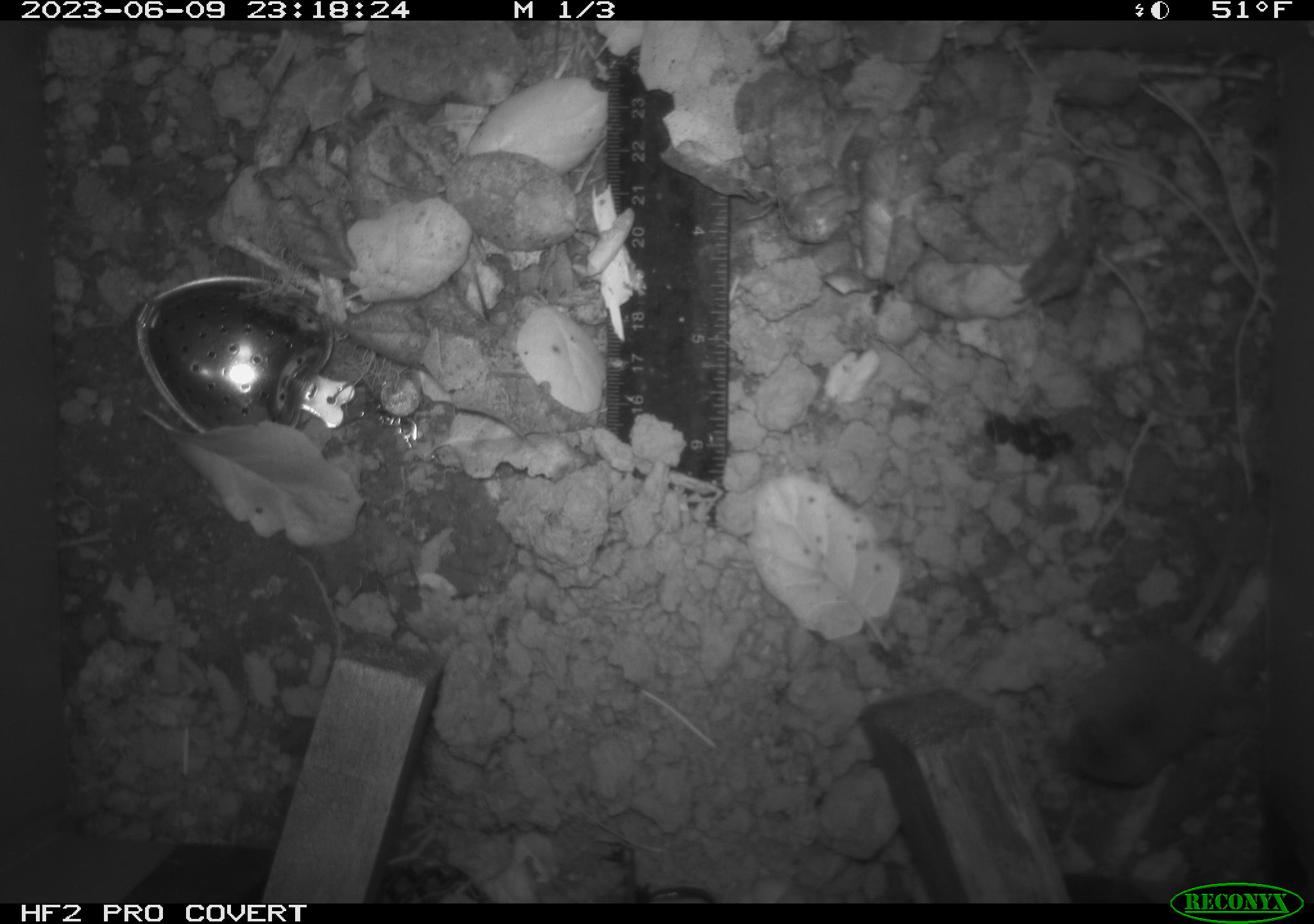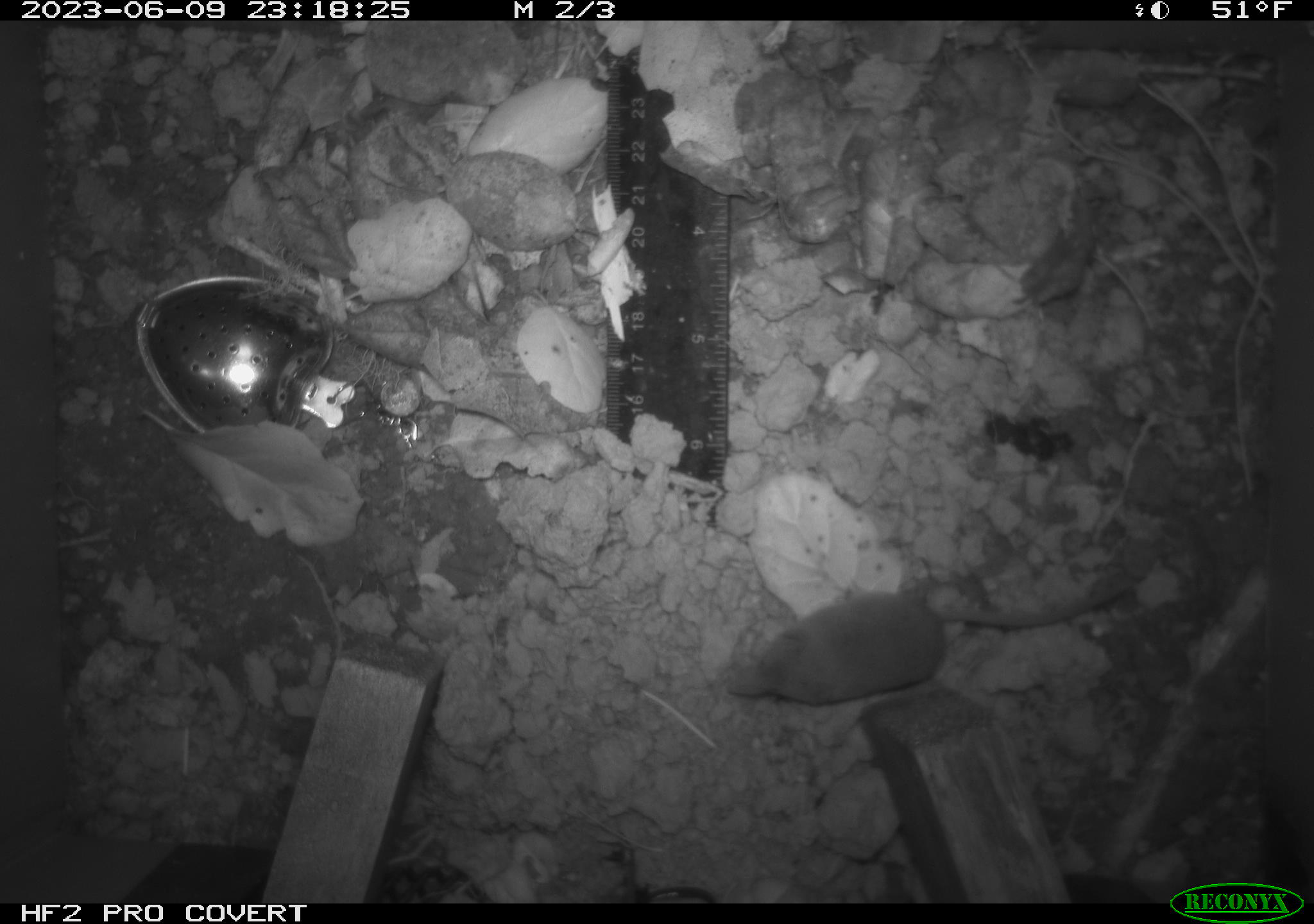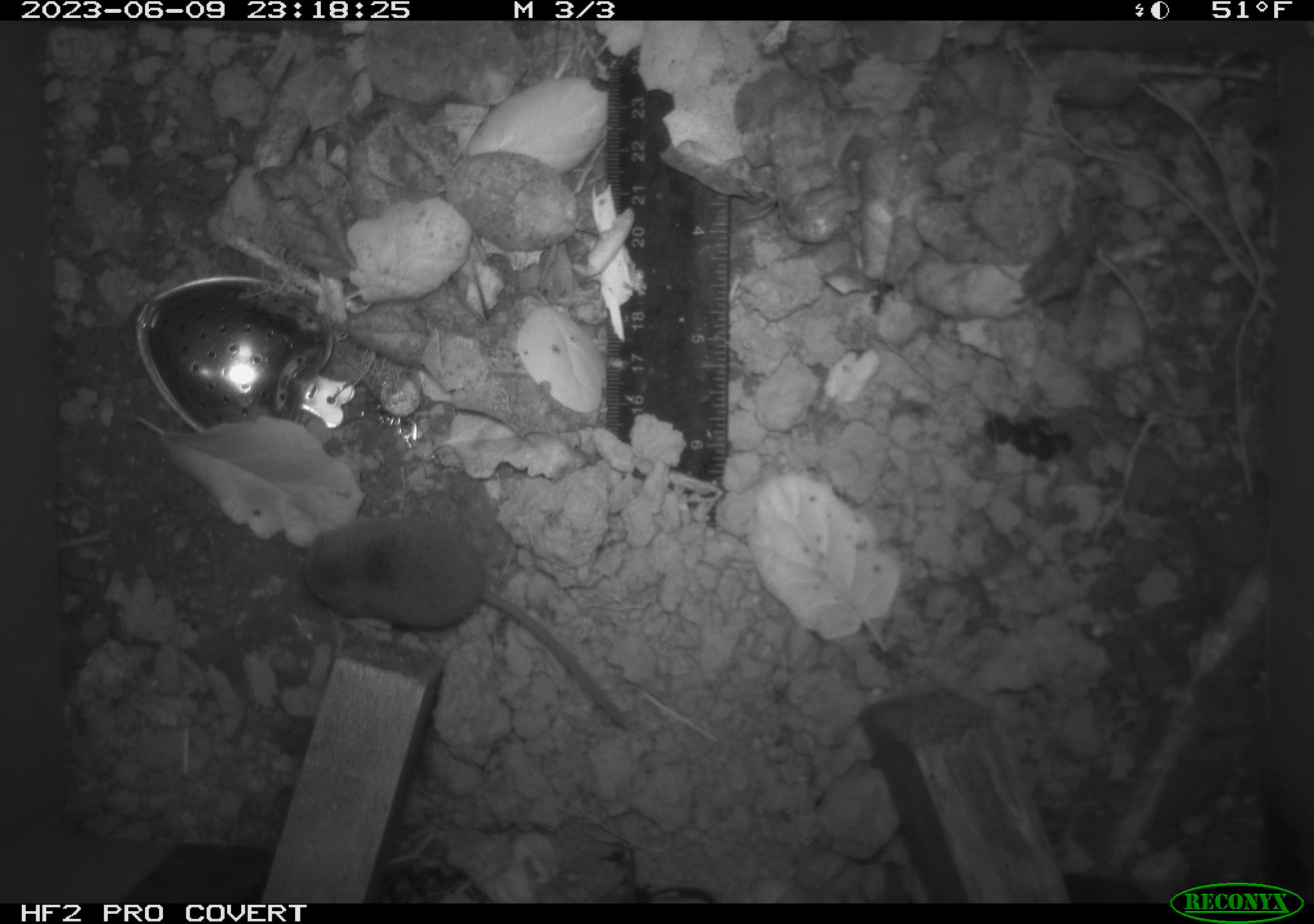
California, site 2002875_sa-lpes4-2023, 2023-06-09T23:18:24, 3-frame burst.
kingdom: Animalia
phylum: Chordata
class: Mammalia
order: Eulipotyphla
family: Soricidae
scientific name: Soricidae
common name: shrews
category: soricidae family